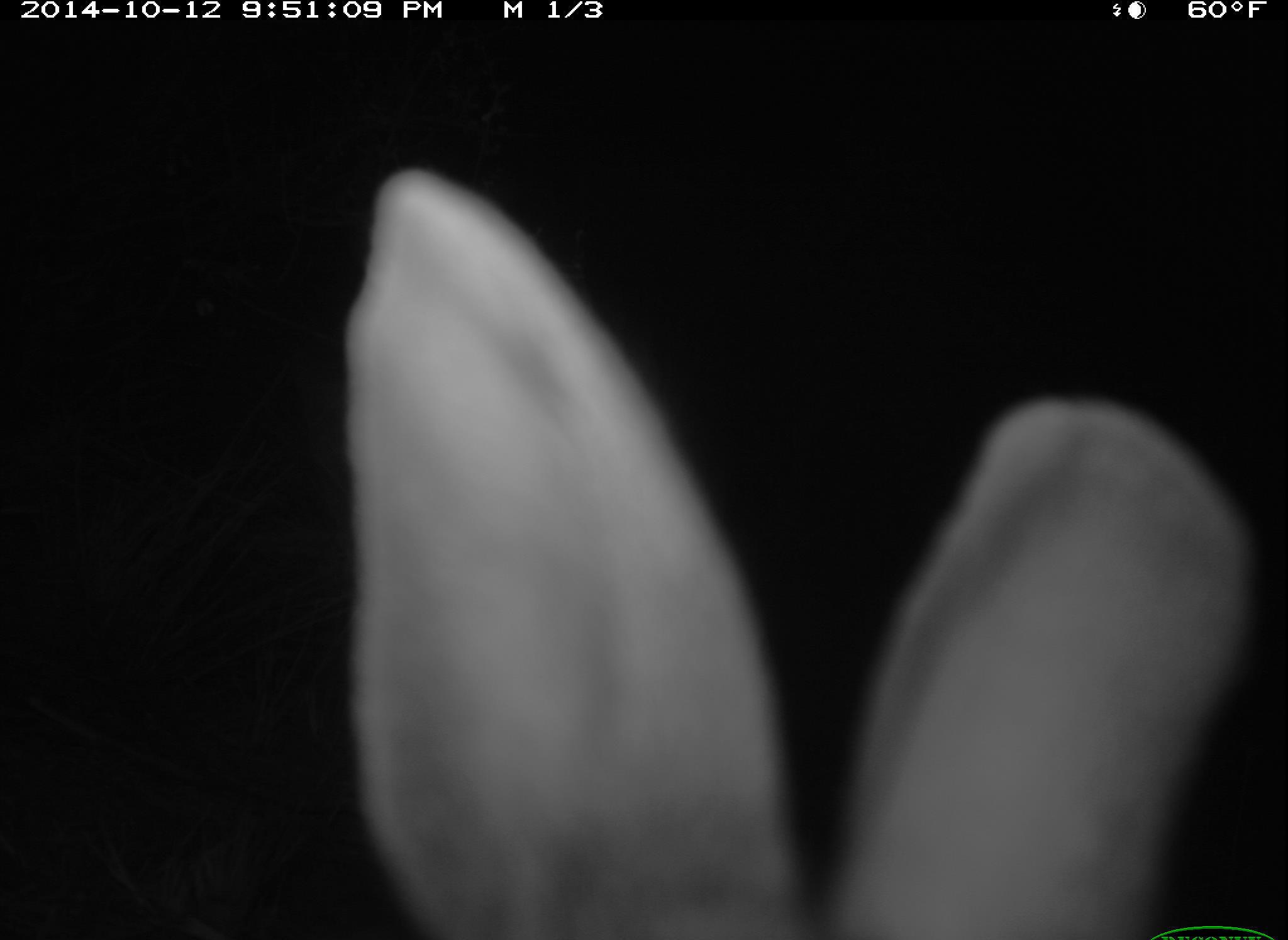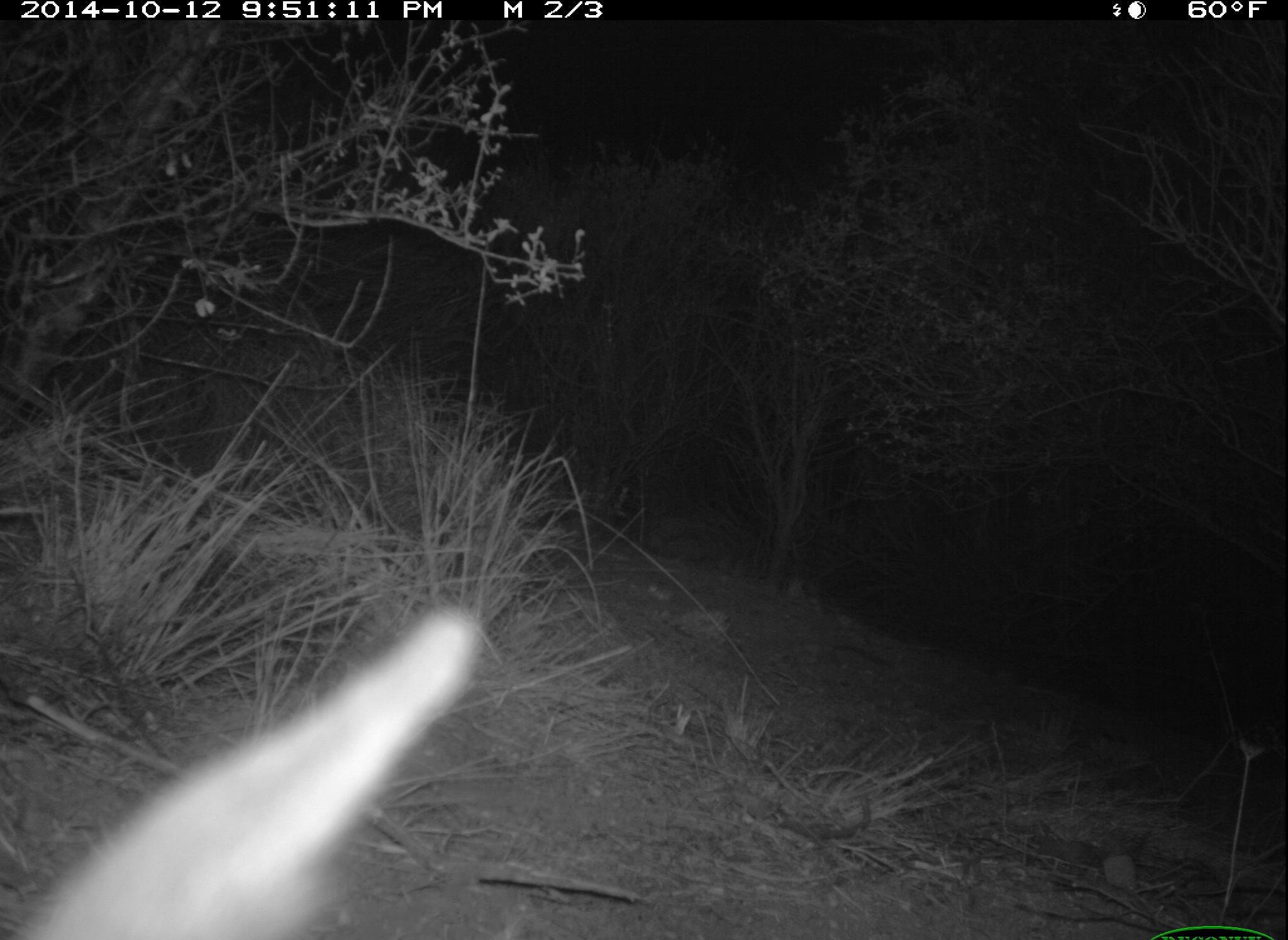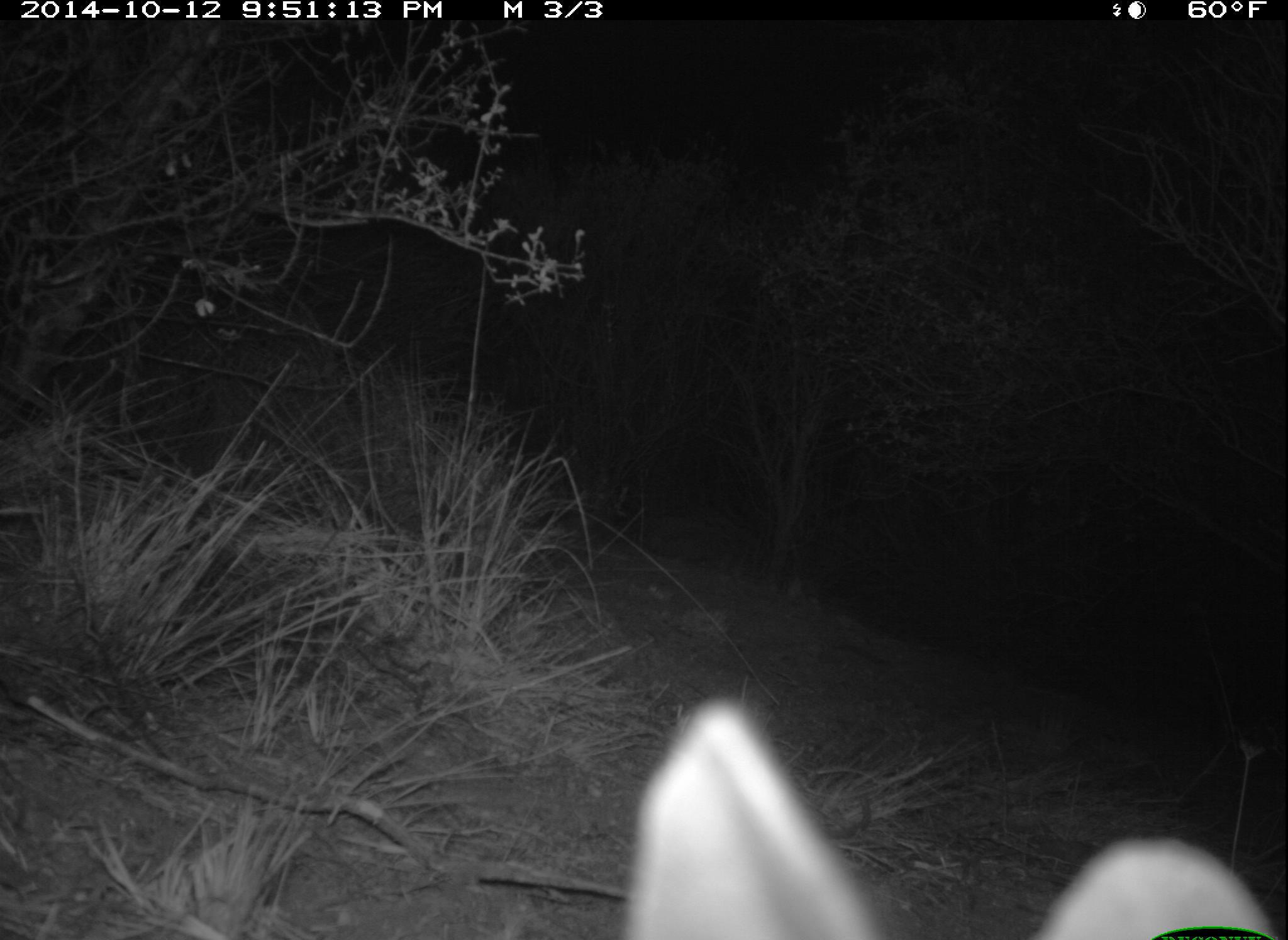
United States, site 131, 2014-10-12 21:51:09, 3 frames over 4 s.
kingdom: Animalia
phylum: Chordata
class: Mammalia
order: Lagomorpha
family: Leporidae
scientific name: Leporidae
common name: rabbits and hares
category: rabbit